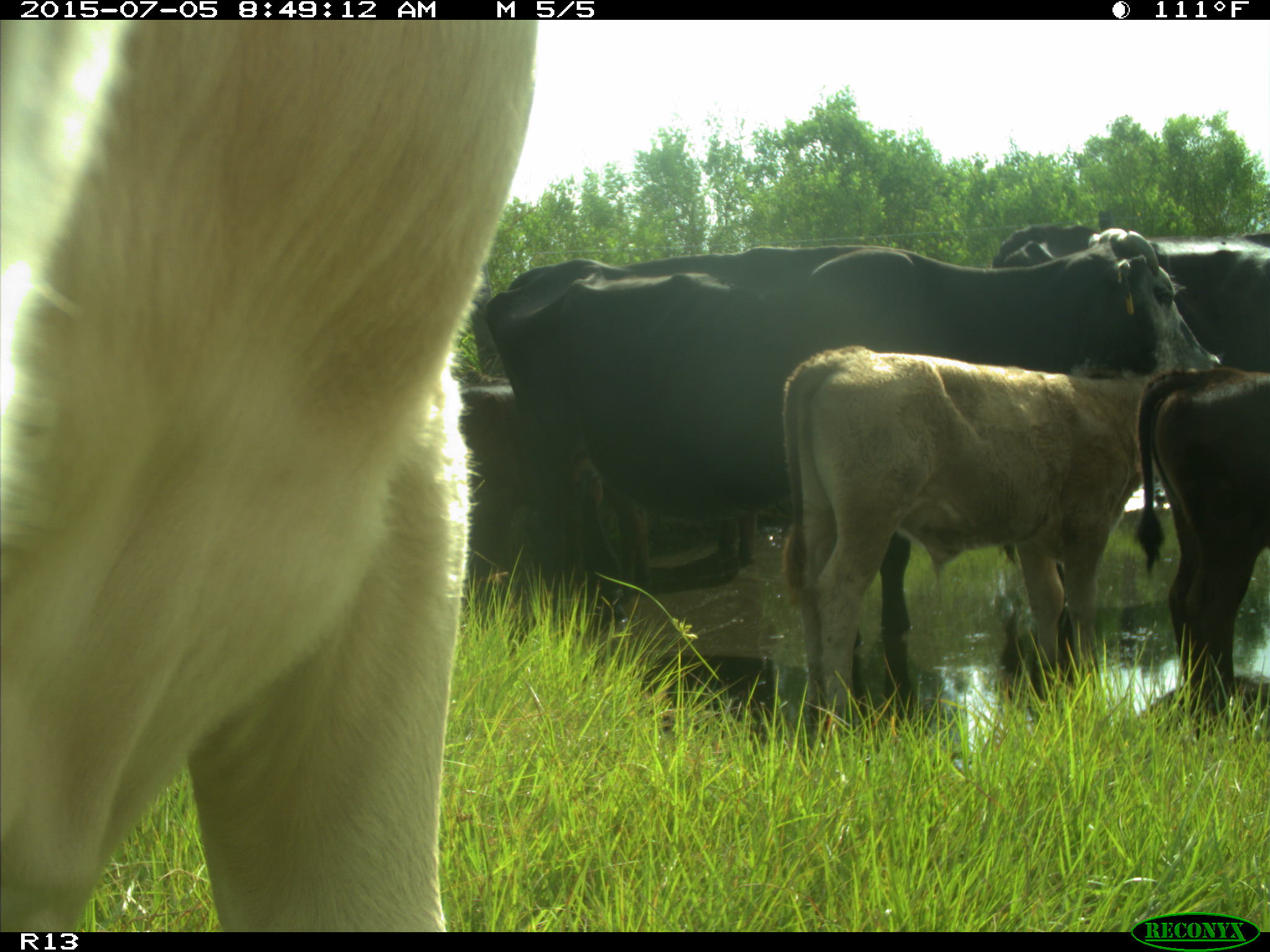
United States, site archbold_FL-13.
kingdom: Animalia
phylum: Chordata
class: Mammalia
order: Artiodactyla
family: Bovidae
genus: Bos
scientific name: Bos taurus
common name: domestic cow